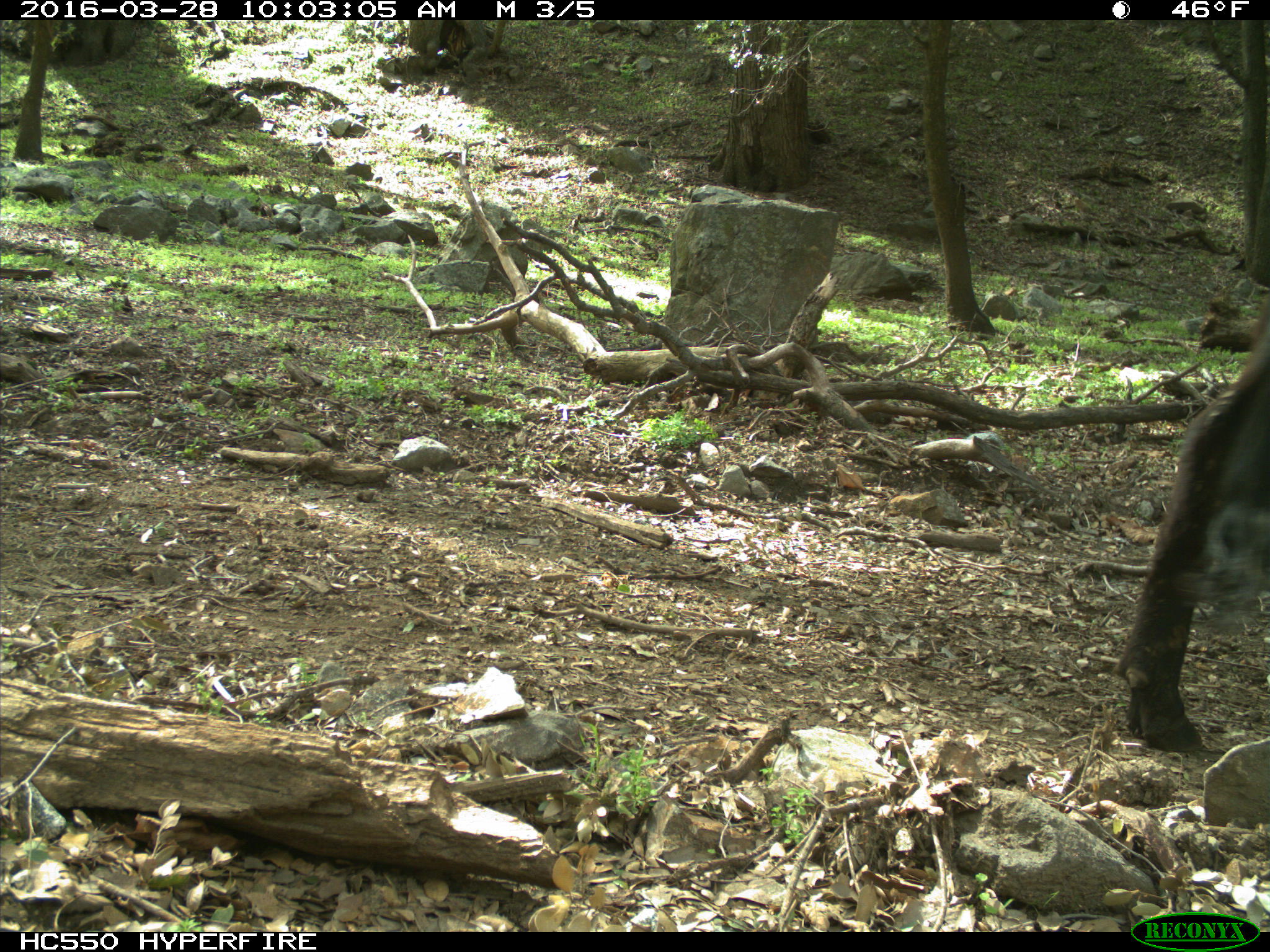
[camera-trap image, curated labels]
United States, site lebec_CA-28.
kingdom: Animalia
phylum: Chordata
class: Mammalia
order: Artiodactyla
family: Bovidae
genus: Bos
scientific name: Bos taurus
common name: domestic cow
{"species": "Bos taurus (domestic cow)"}